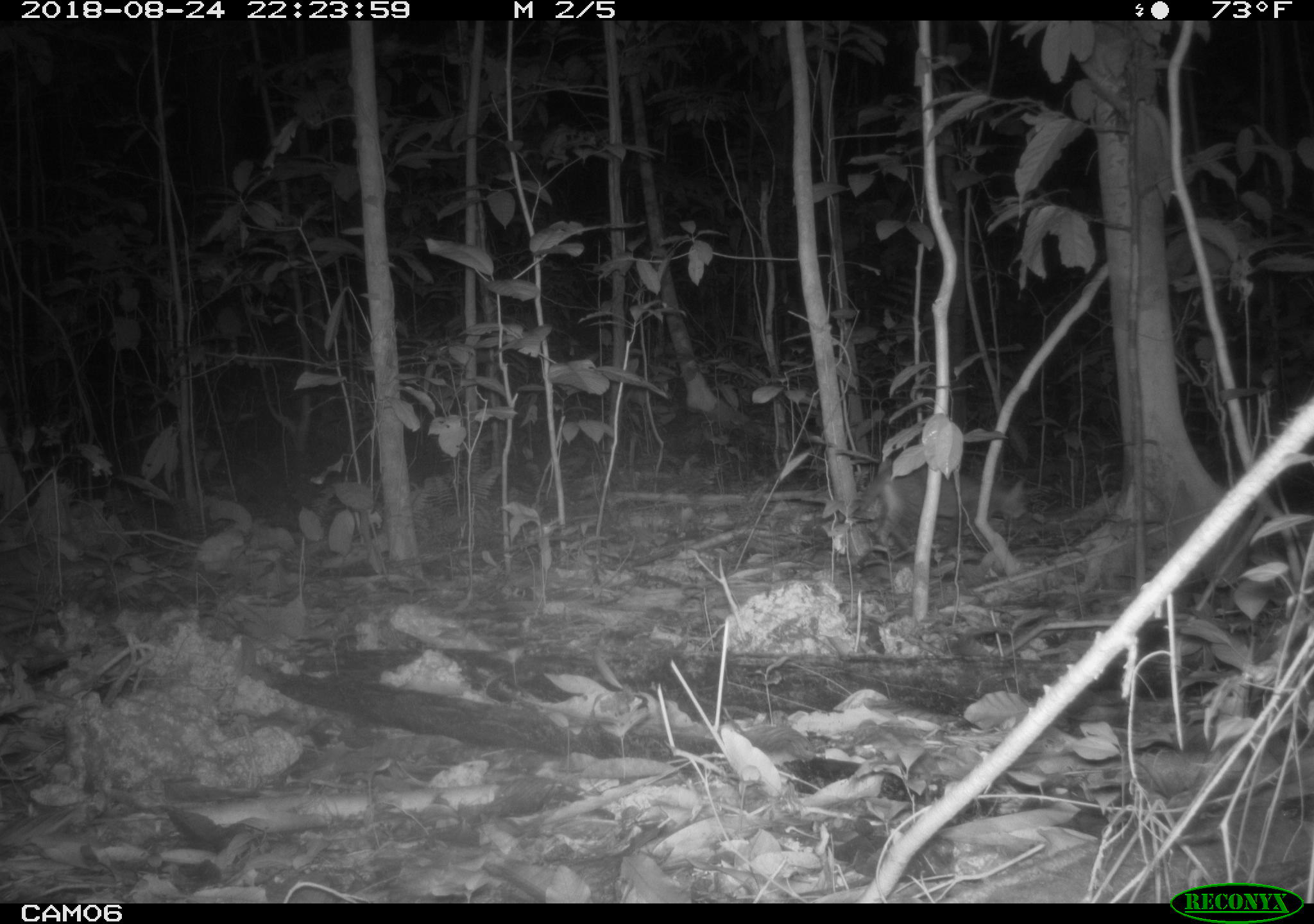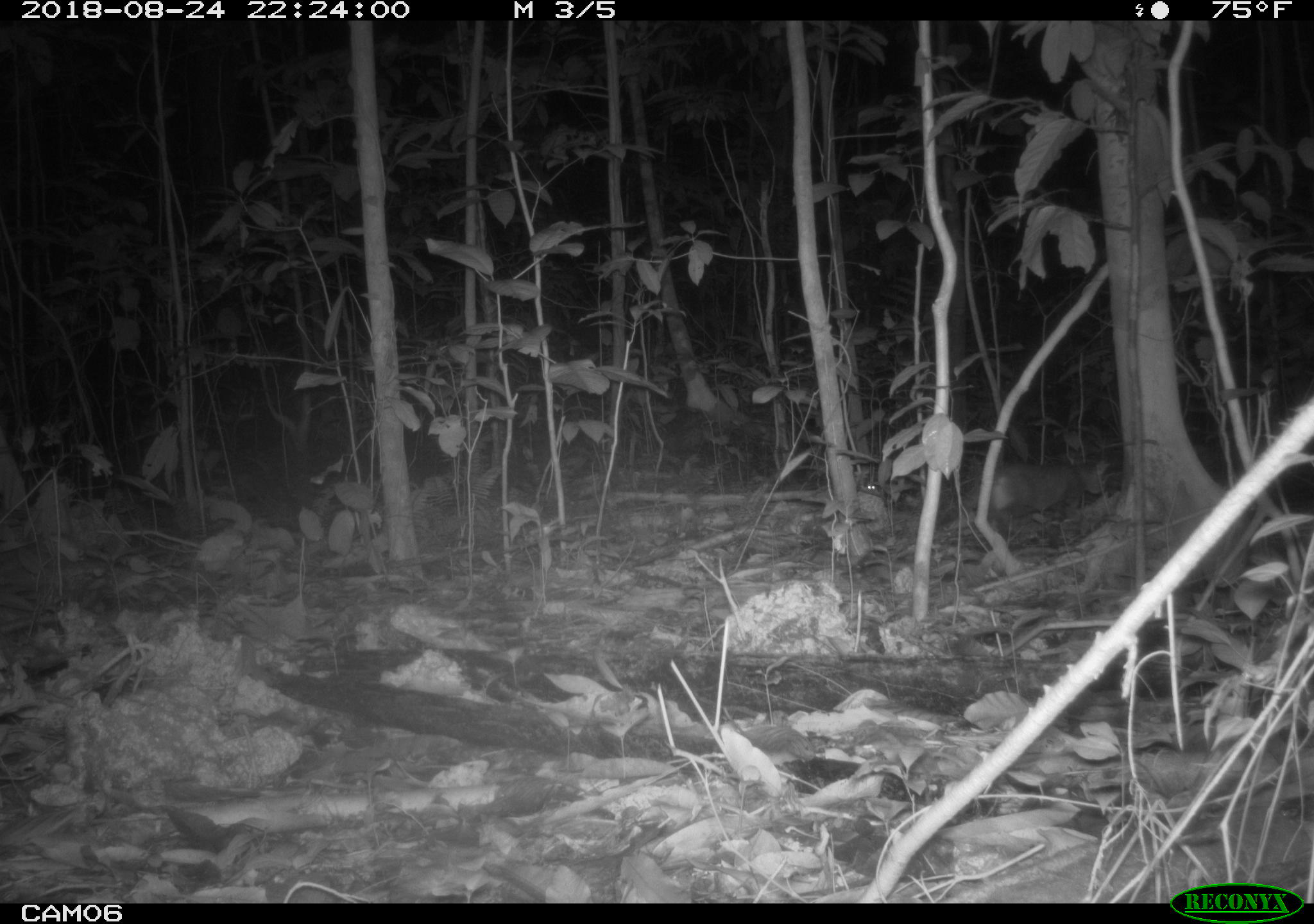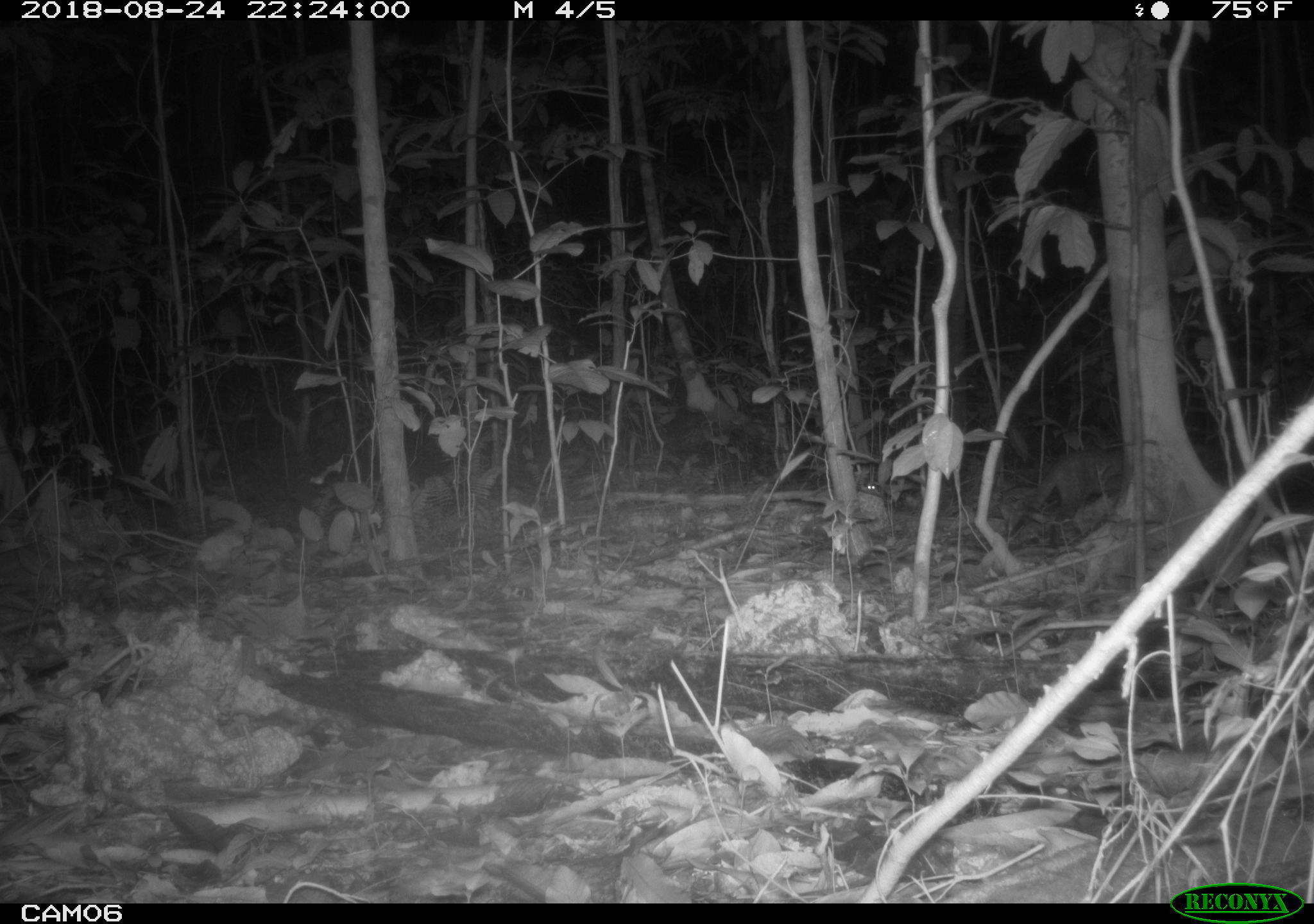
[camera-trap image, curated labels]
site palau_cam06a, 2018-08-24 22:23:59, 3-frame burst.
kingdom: Animalia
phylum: Chordata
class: Mammalia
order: Carnivora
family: Felidae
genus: Felis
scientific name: Felis catus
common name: cat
Cat (Felis catus).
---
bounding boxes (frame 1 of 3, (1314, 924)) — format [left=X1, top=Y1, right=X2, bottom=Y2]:
cat: [left=858, top=463, right=1027, bottom=558]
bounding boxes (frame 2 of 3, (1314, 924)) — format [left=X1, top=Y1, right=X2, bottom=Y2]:
cat: [left=955, top=451, right=1121, bottom=527]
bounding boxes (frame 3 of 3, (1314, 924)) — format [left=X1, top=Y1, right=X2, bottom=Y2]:
cat: [left=1020, top=446, right=1126, bottom=524]